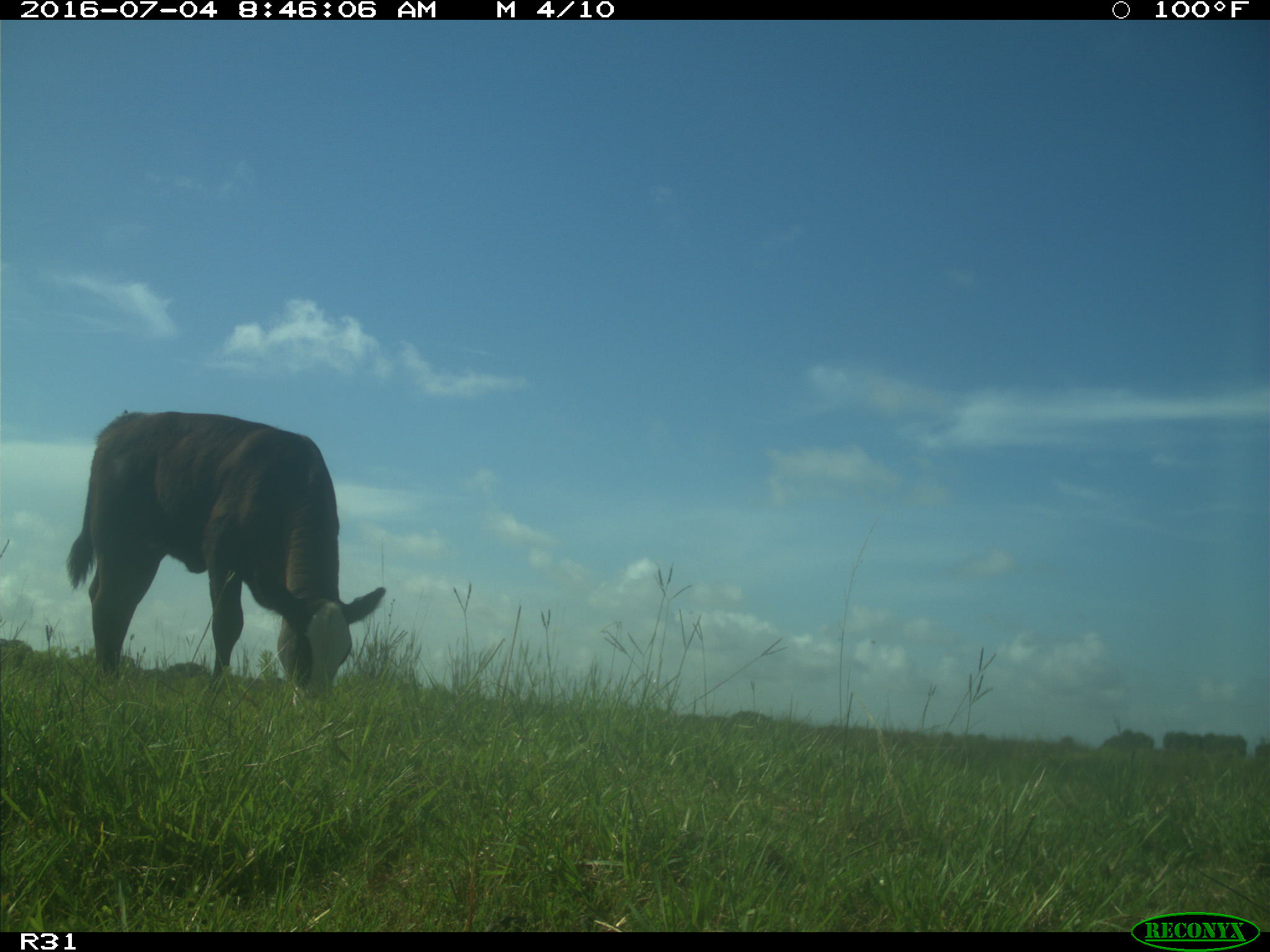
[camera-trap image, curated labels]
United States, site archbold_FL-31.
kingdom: Animalia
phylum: Chordata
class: Mammalia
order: Artiodactyla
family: Bovidae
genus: Bos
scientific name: Bos taurus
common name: domestic cow